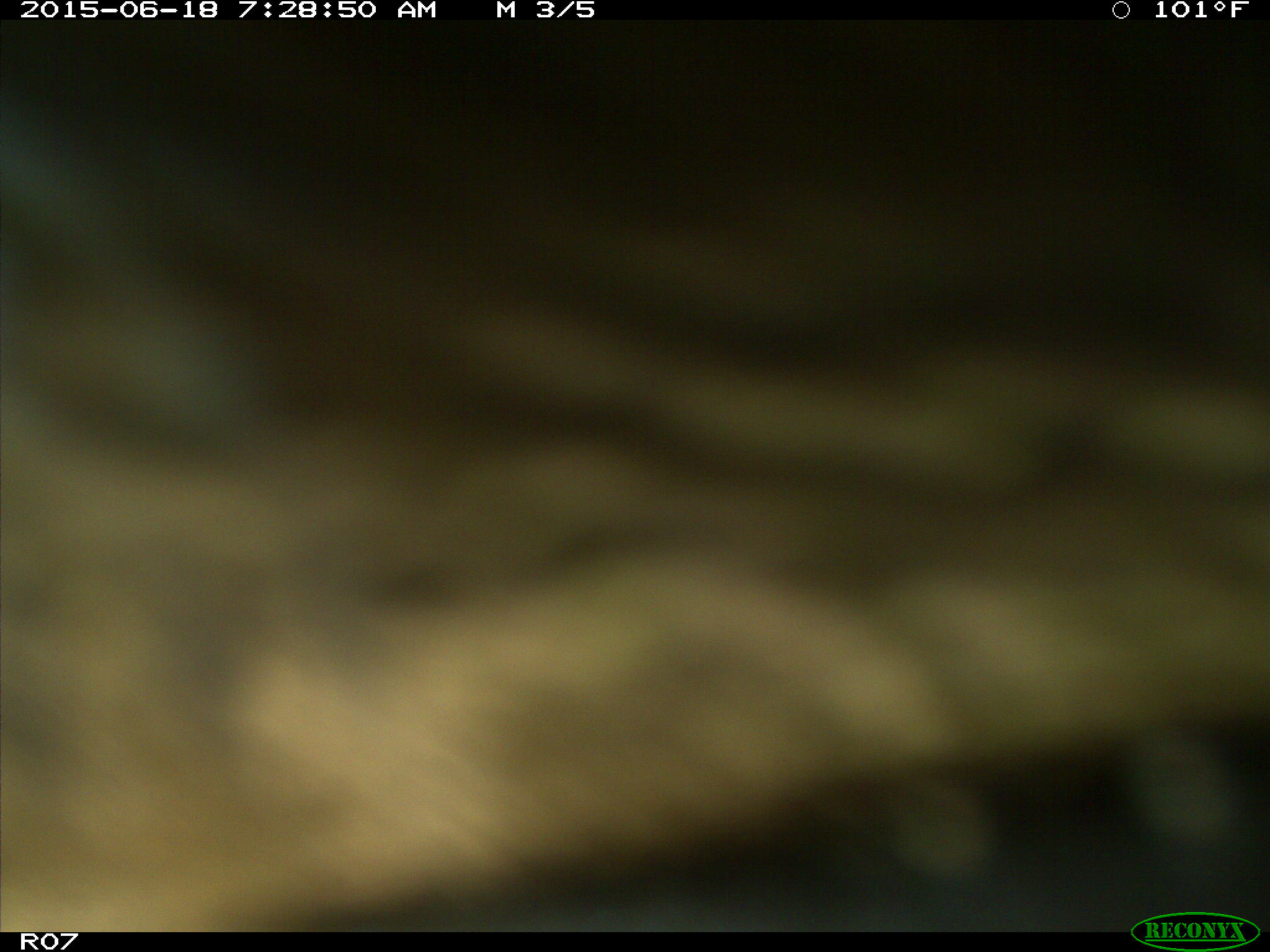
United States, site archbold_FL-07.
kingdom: Animalia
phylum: Chordata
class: Mammalia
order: Artiodactyla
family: Bovidae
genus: Bos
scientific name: Bos taurus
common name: domestic cow